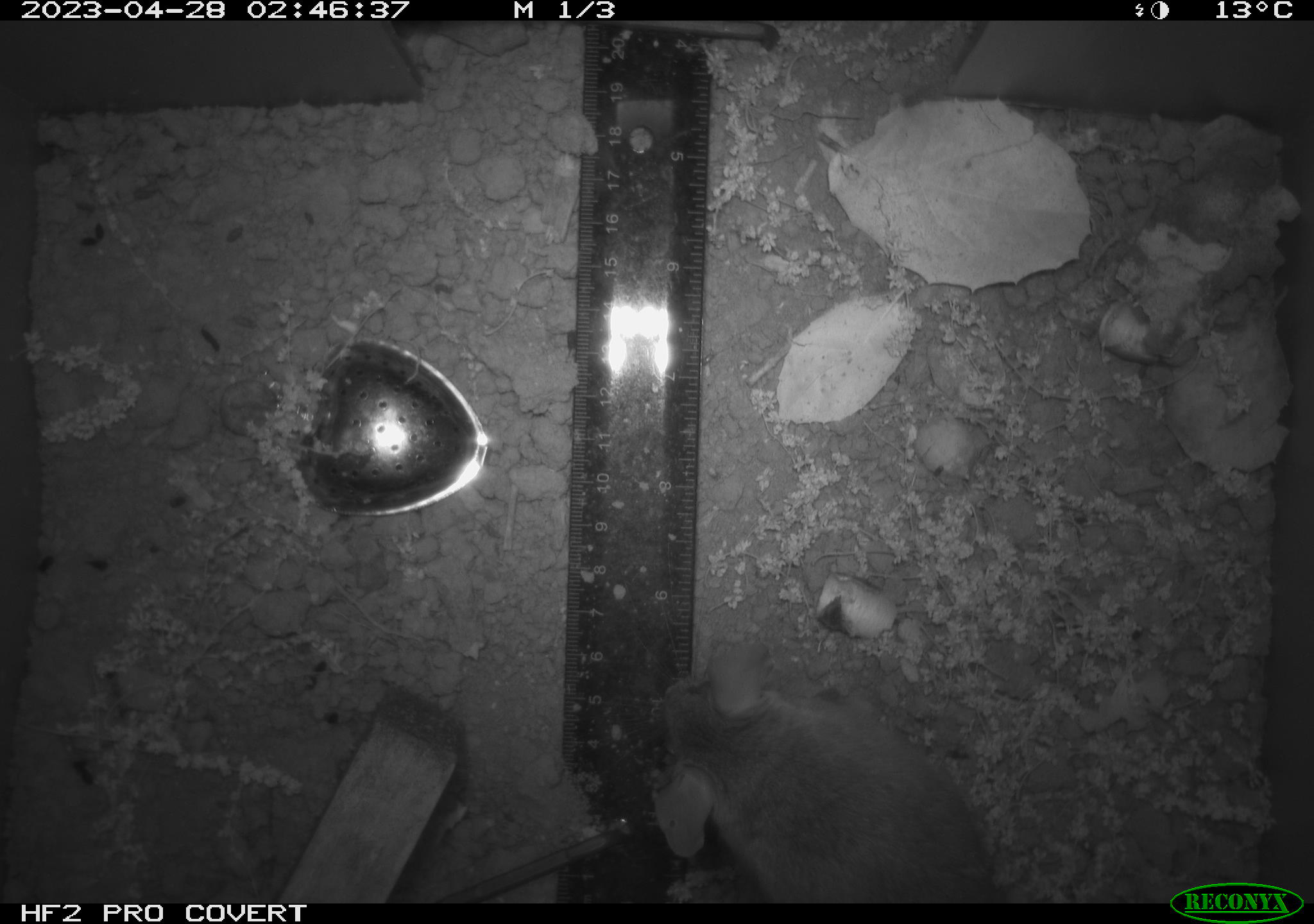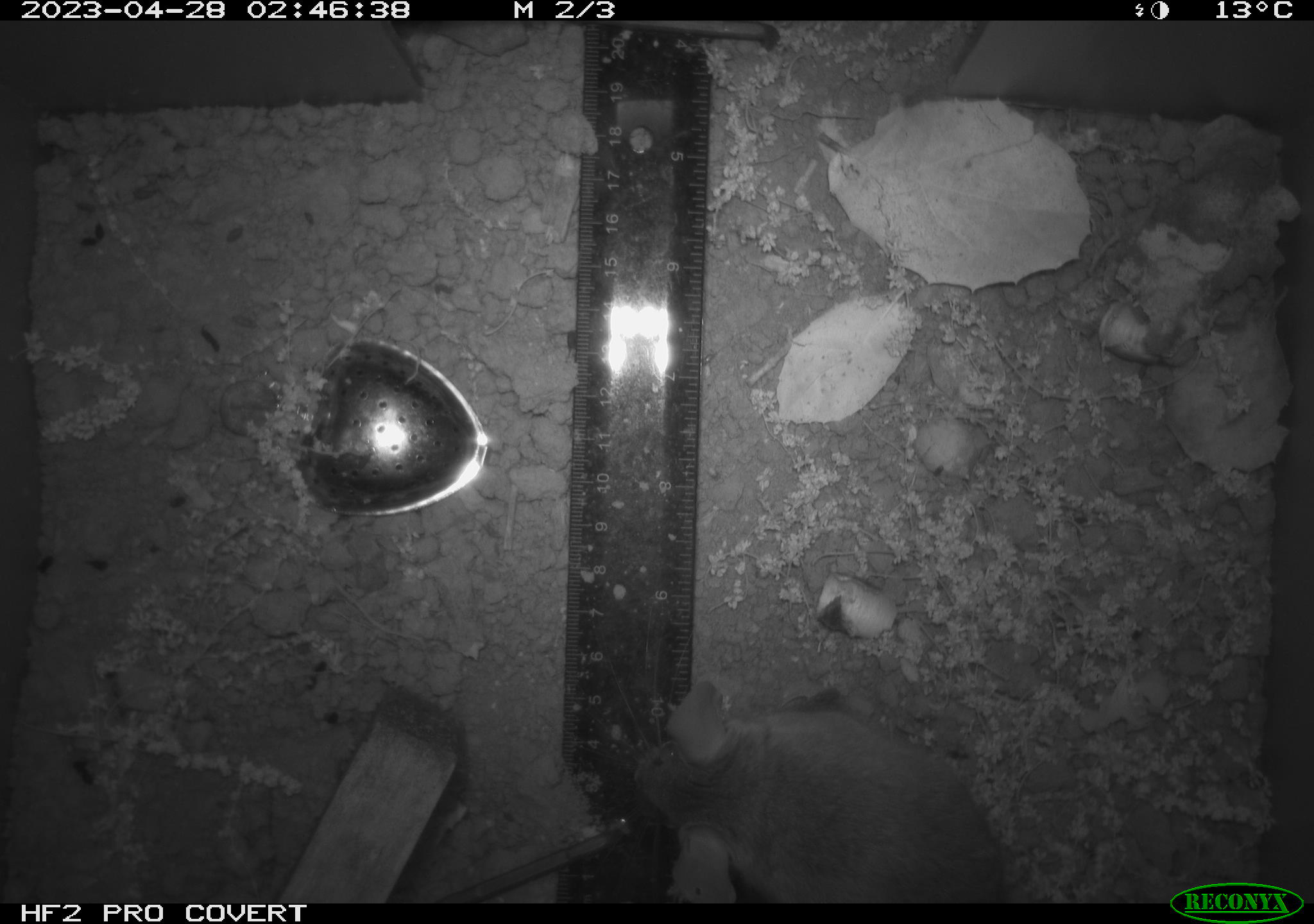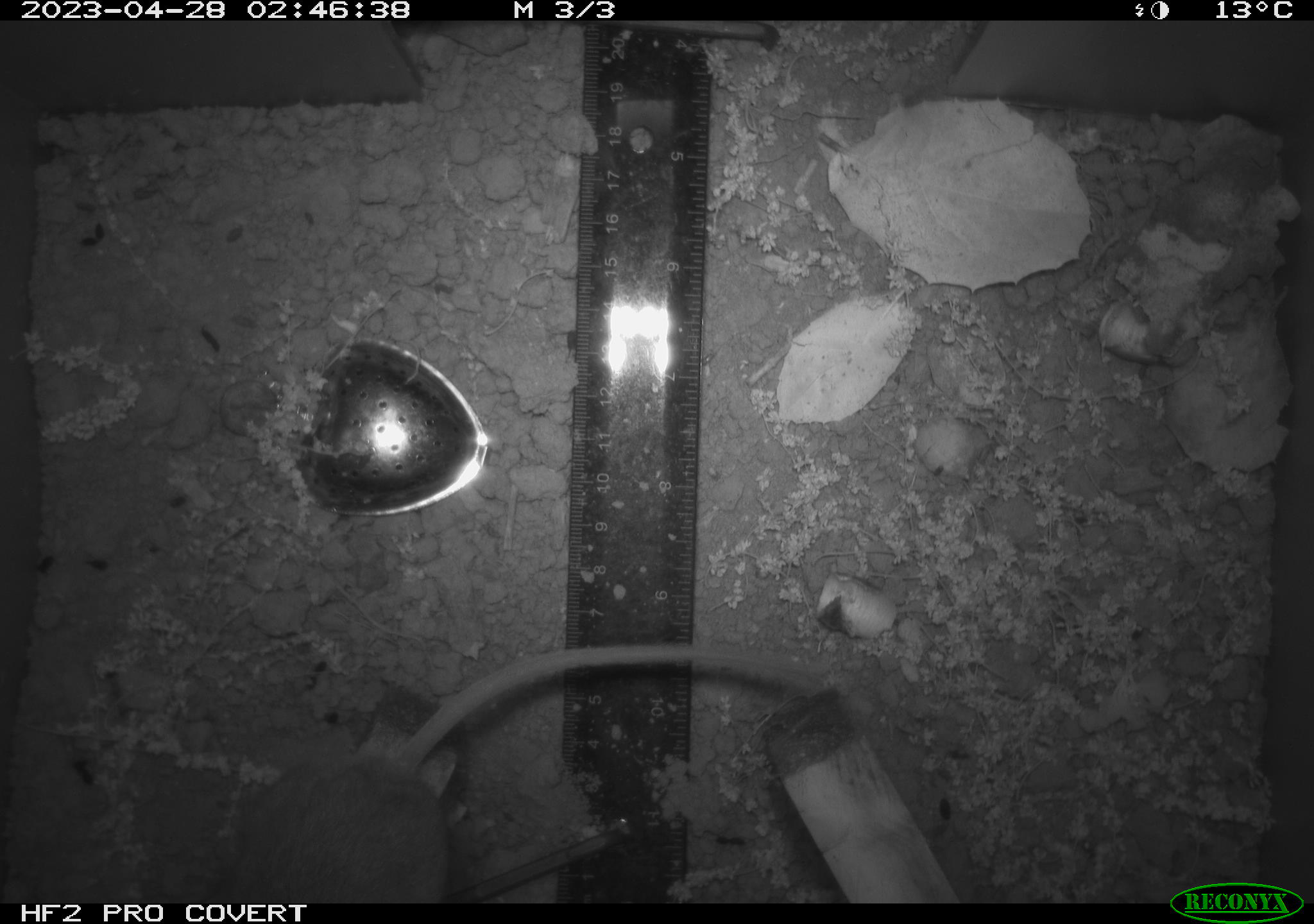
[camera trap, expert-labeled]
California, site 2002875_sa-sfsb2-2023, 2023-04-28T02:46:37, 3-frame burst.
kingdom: Animalia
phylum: Chordata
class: Mammalia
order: Rodentia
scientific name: Rodentia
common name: mouse species